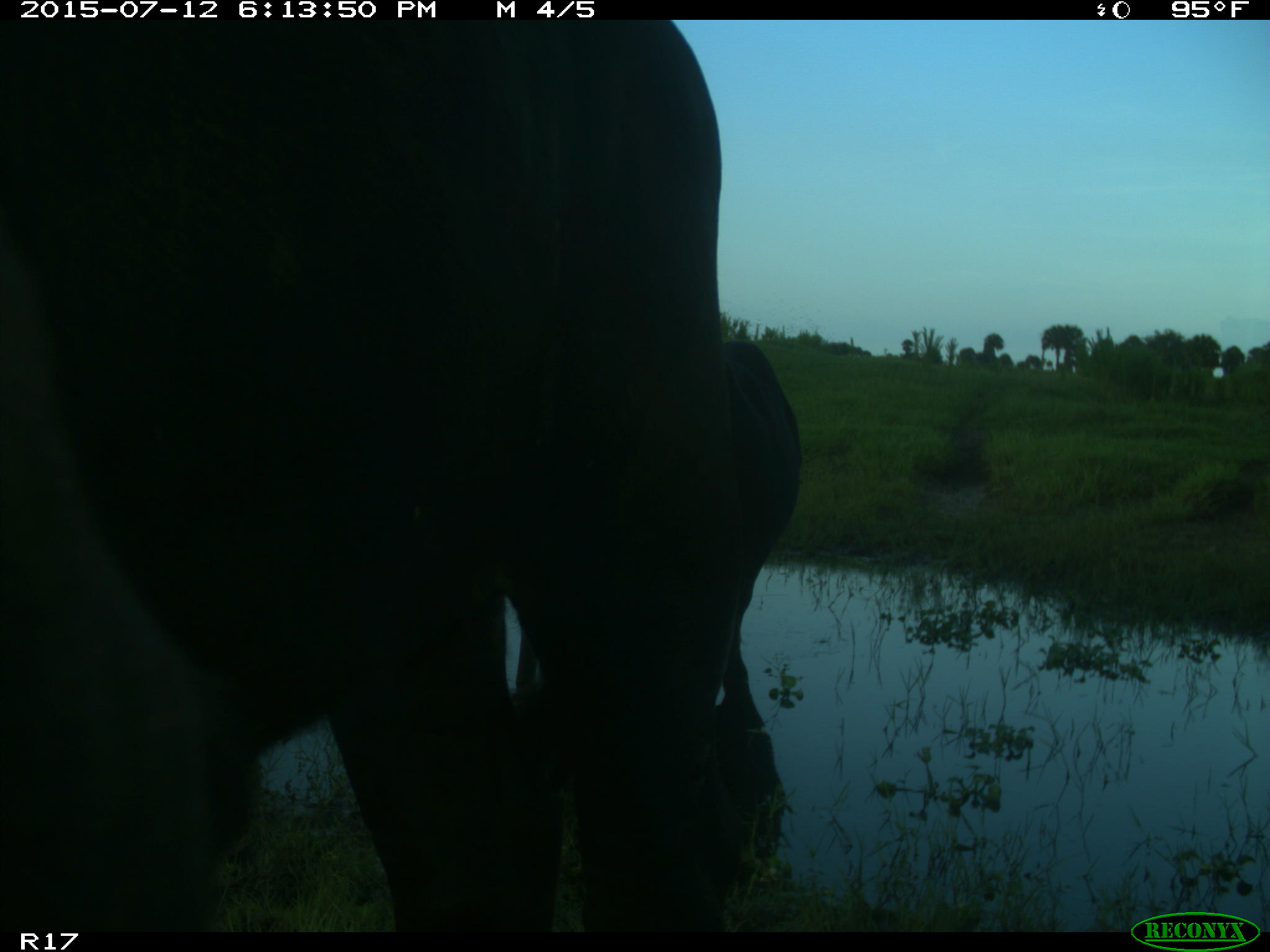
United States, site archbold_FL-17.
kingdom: Animalia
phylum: Chordata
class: Mammalia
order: Artiodactyla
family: Bovidae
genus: Bos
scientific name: Bos taurus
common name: domestic cow